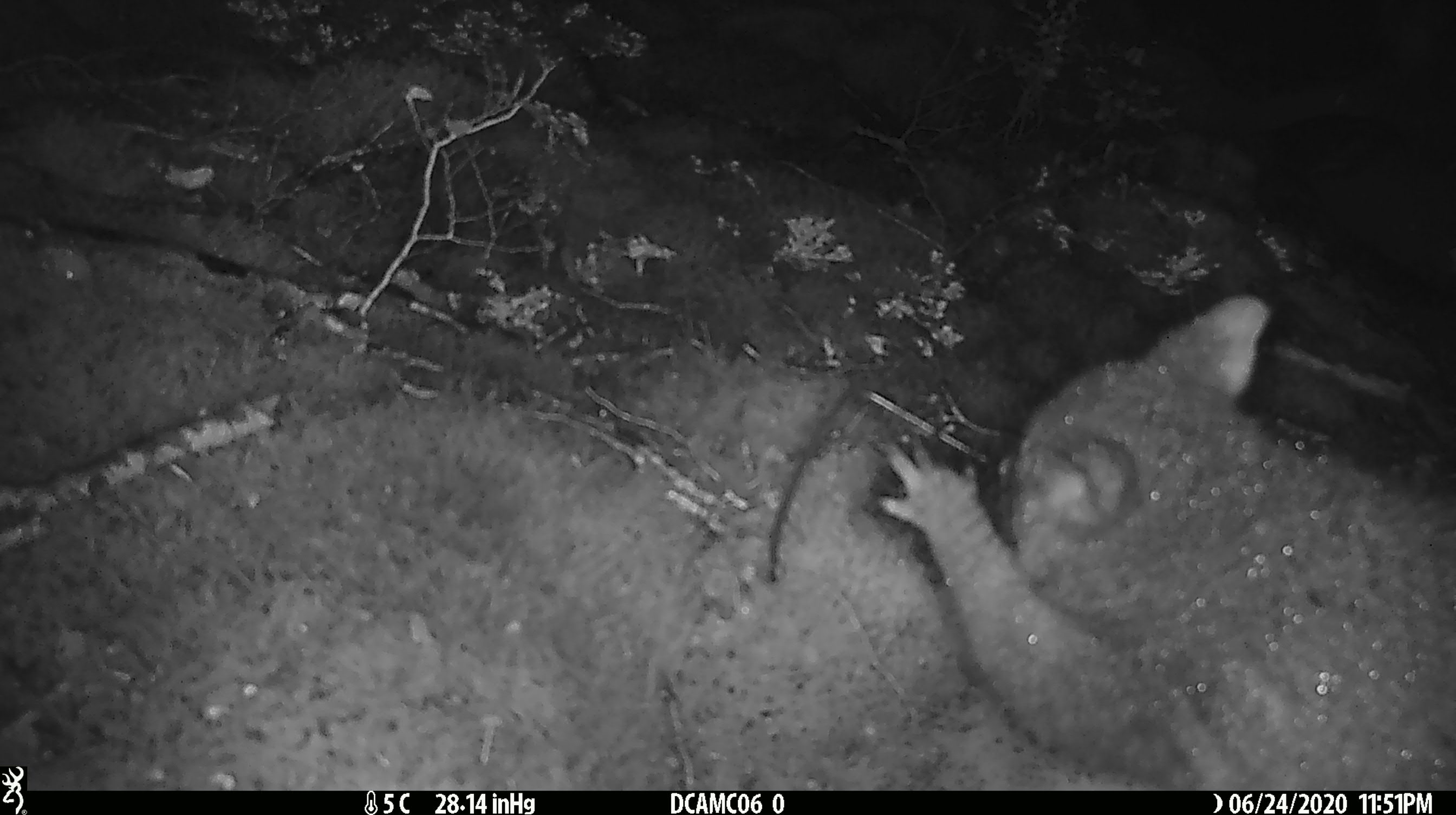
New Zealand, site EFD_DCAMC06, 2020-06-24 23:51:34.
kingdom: Animalia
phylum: Chordata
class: Mammalia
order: Diprotodontia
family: Phalangeridae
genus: Trichosurus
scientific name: Trichosurus vulpecula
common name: common brushtail possum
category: possum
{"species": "possum (common brushtail possum) (Trichosurus vulpecula)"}